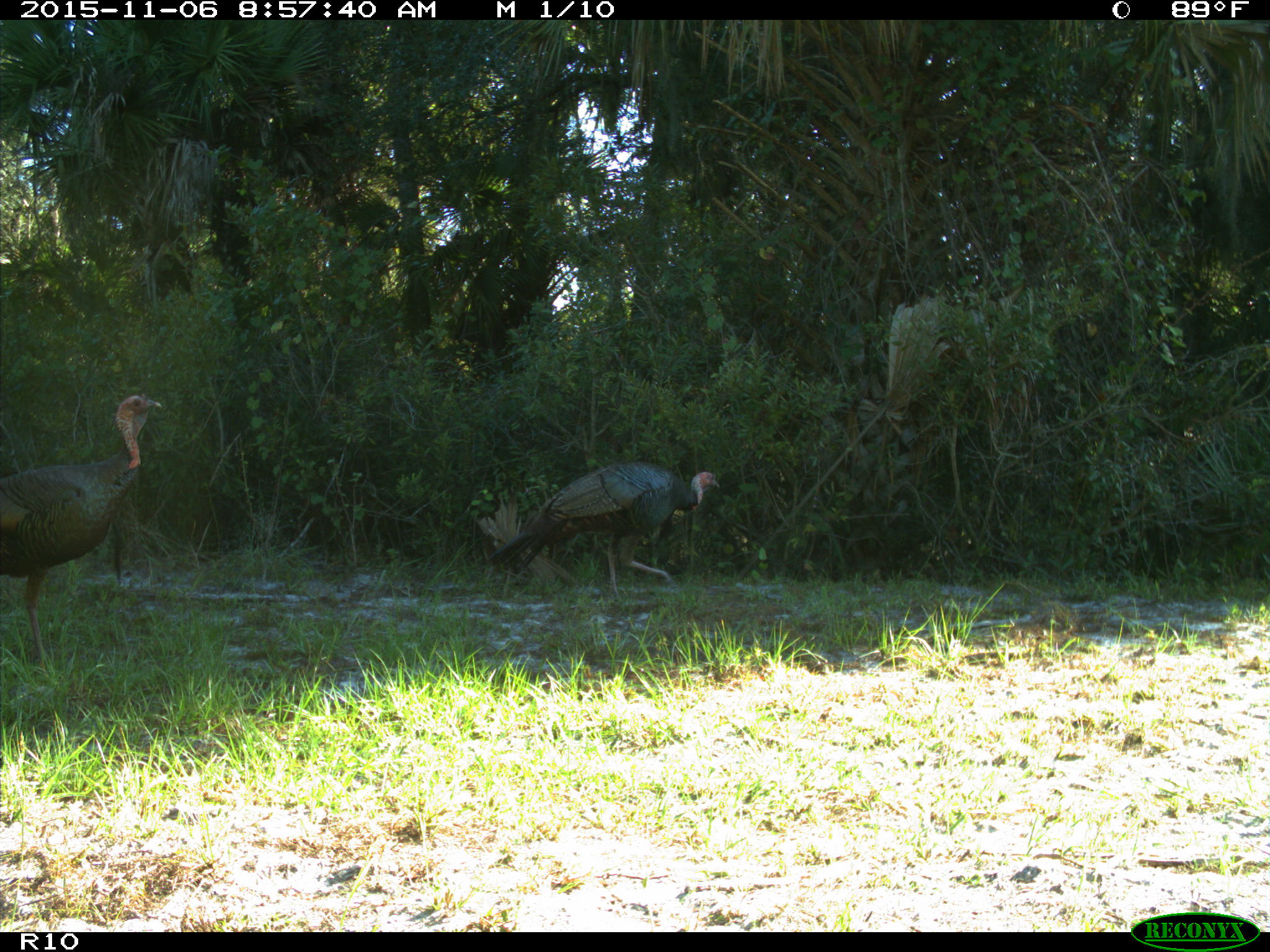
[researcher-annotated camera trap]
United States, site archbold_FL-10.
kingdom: Animalia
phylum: Chordata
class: Aves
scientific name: Aves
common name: birds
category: unidentified bird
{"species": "unidentified bird (birds) (Aves)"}